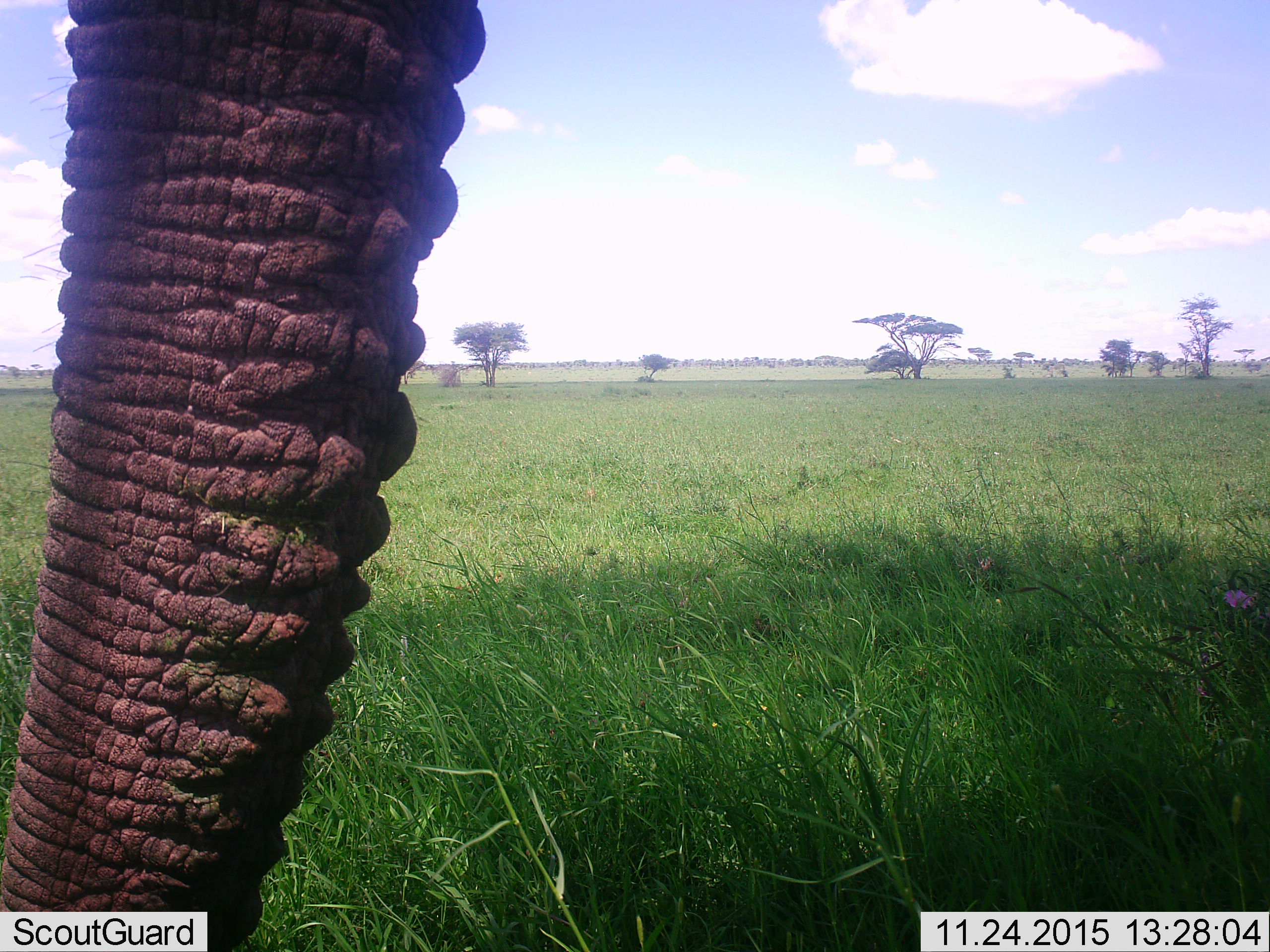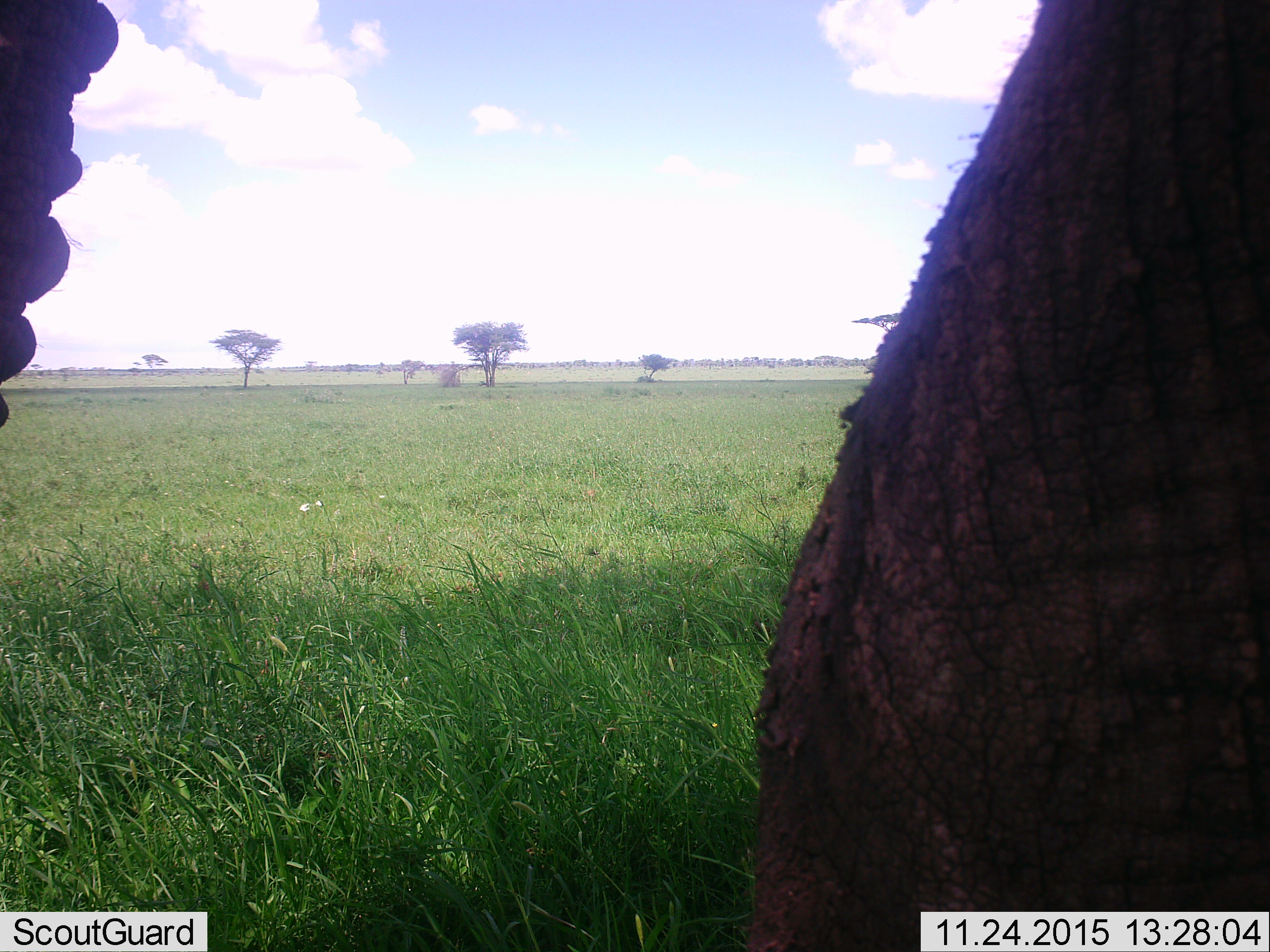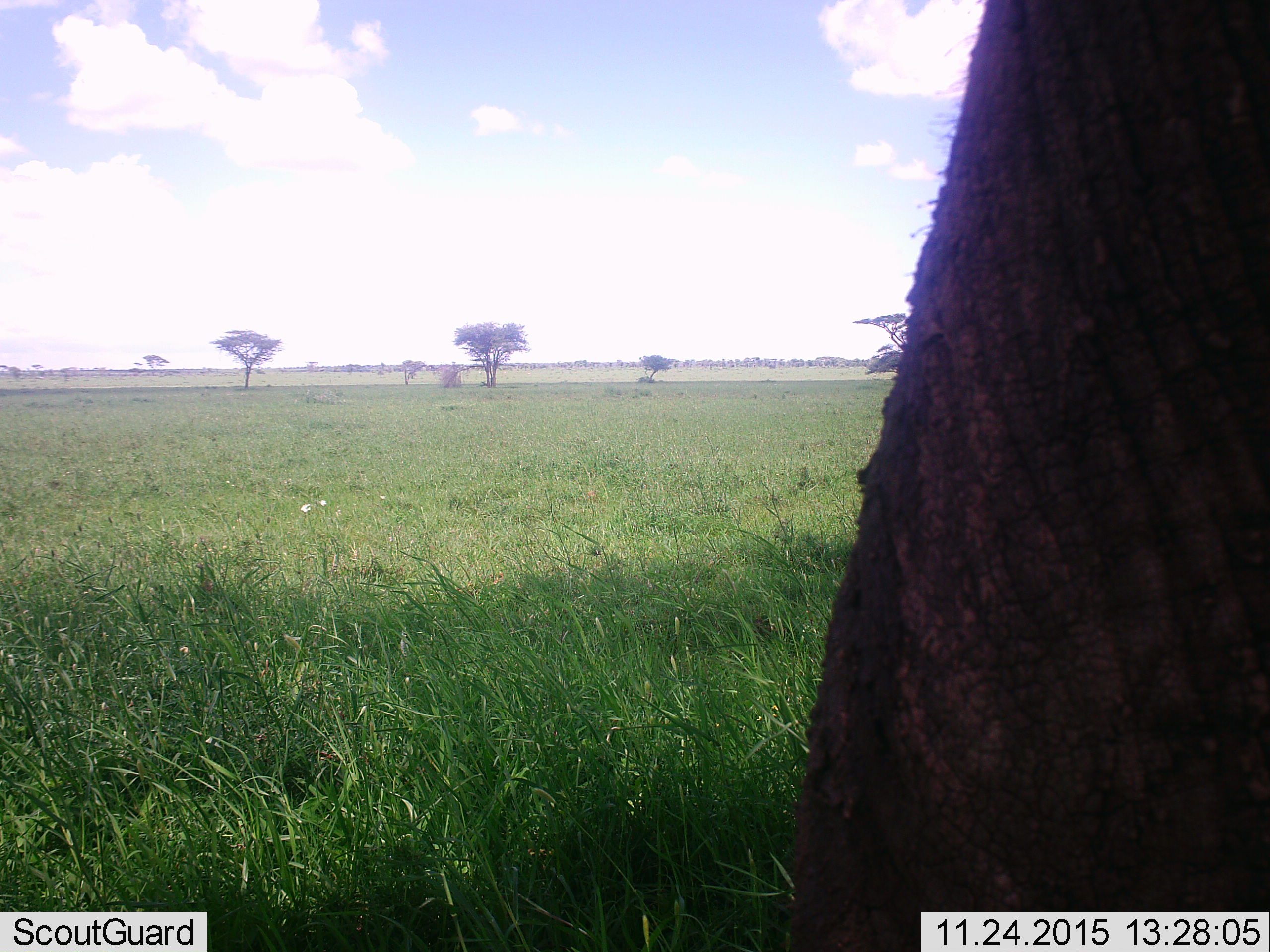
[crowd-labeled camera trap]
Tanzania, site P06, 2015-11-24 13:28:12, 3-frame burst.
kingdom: Animalia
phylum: Chordata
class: Mammalia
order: Proboscidea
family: Elephantidae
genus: Loxodonta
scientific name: Loxodonta africana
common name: african bush elephant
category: elephant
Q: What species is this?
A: Elephant (african bush elephant) (Loxodonta africana).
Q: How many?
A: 1.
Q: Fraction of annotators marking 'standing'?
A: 29%.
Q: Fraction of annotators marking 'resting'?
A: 0%.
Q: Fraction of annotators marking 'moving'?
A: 71%.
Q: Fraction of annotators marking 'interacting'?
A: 14%.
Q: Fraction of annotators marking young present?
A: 0%.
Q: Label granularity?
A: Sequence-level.